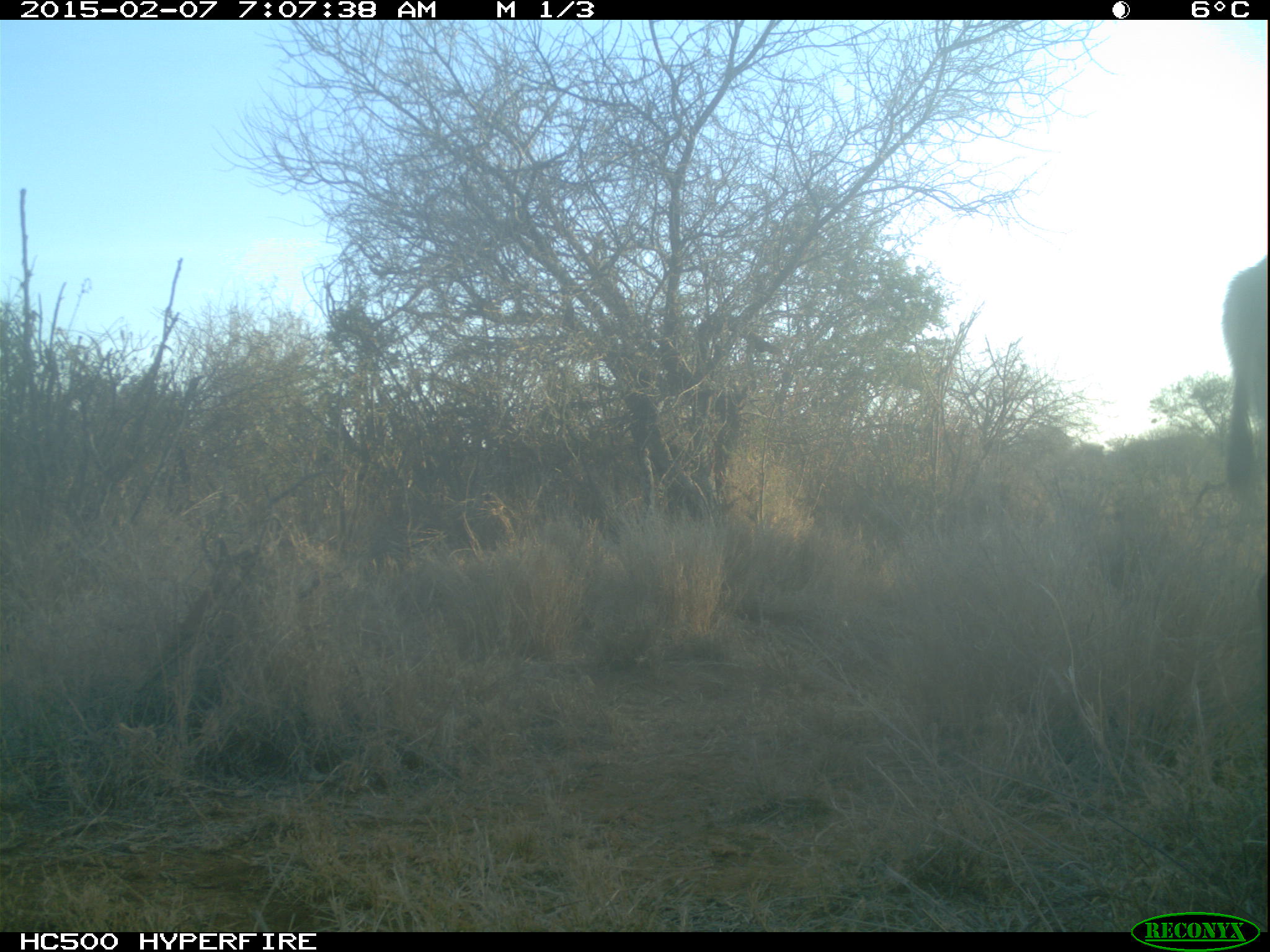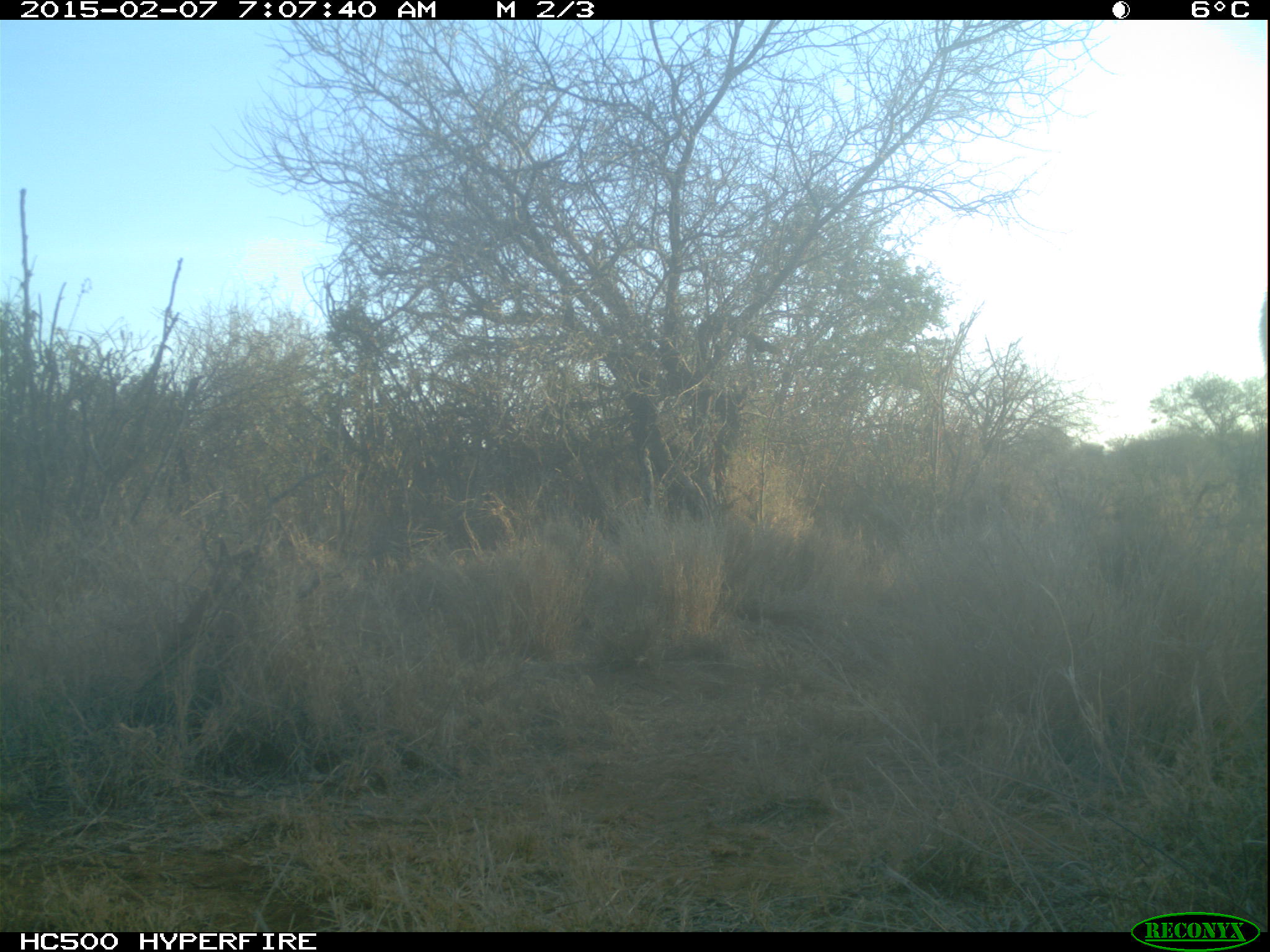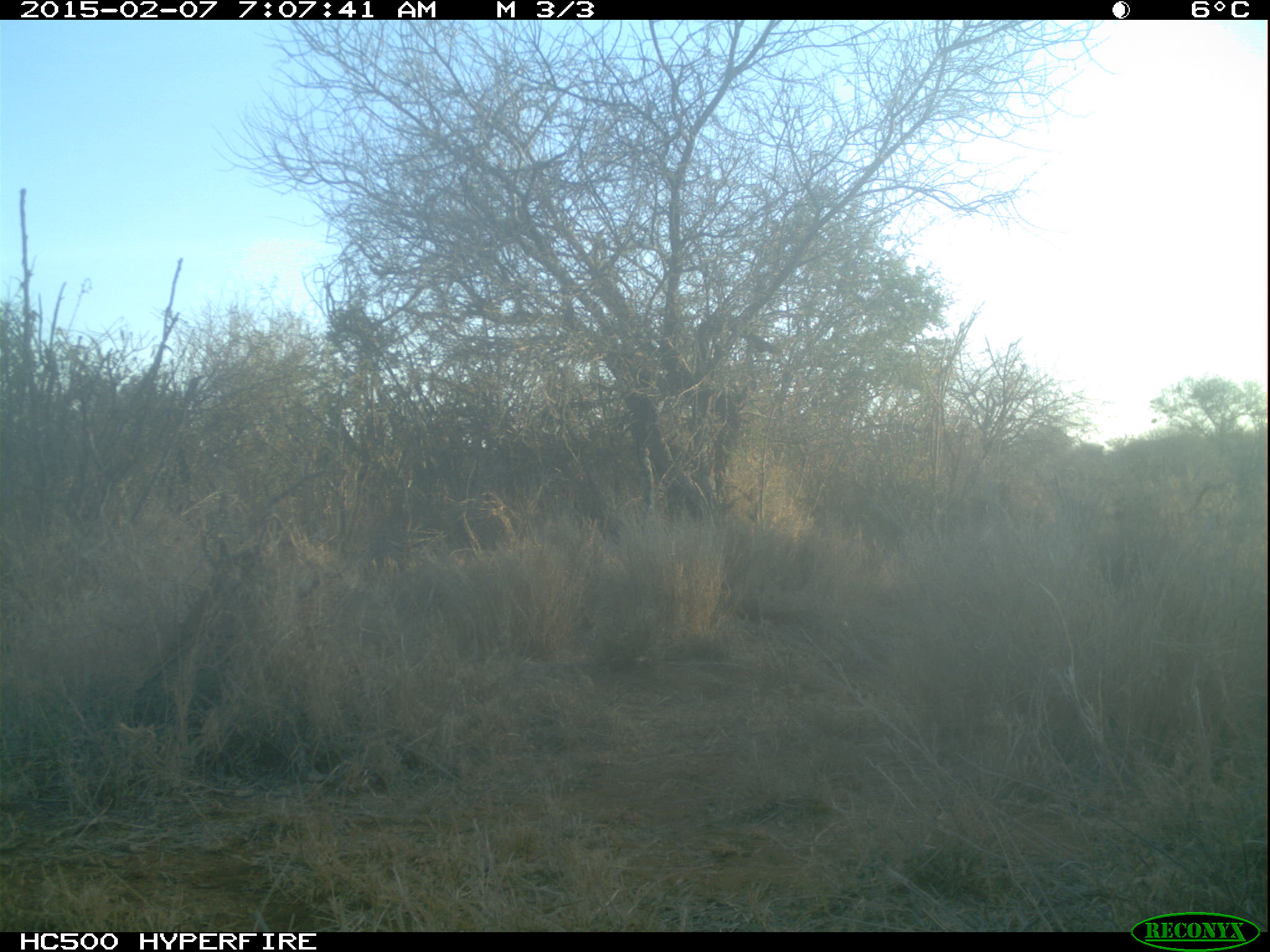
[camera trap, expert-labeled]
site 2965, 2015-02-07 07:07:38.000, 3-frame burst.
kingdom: Animalia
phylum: Chordata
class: Mammalia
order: Artiodactyla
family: Bovidae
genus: Kobus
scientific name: Kobus ellipsiprymnus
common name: waterbuck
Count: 1.